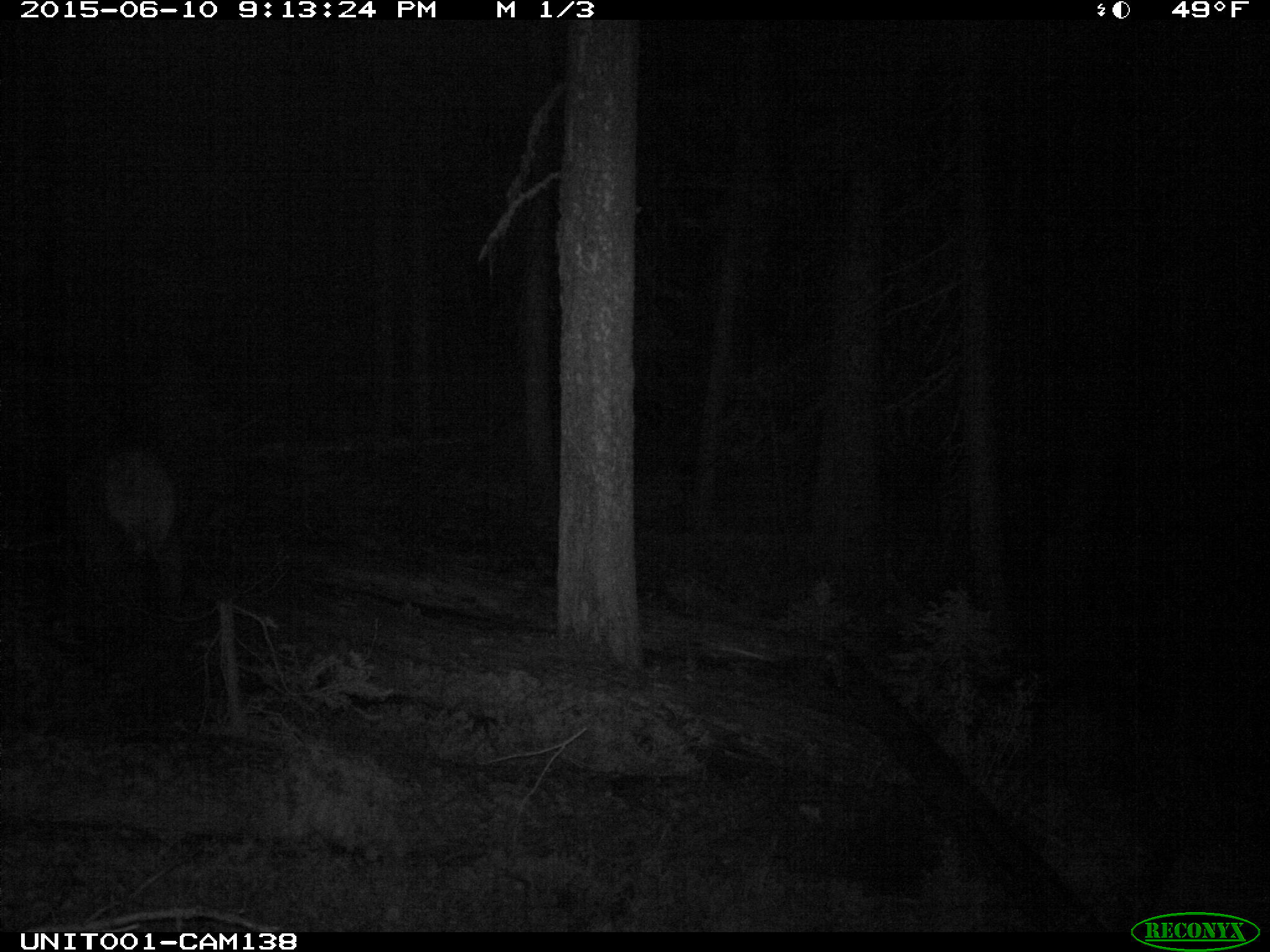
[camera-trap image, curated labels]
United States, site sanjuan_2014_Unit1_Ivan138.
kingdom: Animalia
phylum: Chordata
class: Mammalia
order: Artiodactyla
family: Cervidae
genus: Cervus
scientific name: Cervus elaphus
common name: red deer